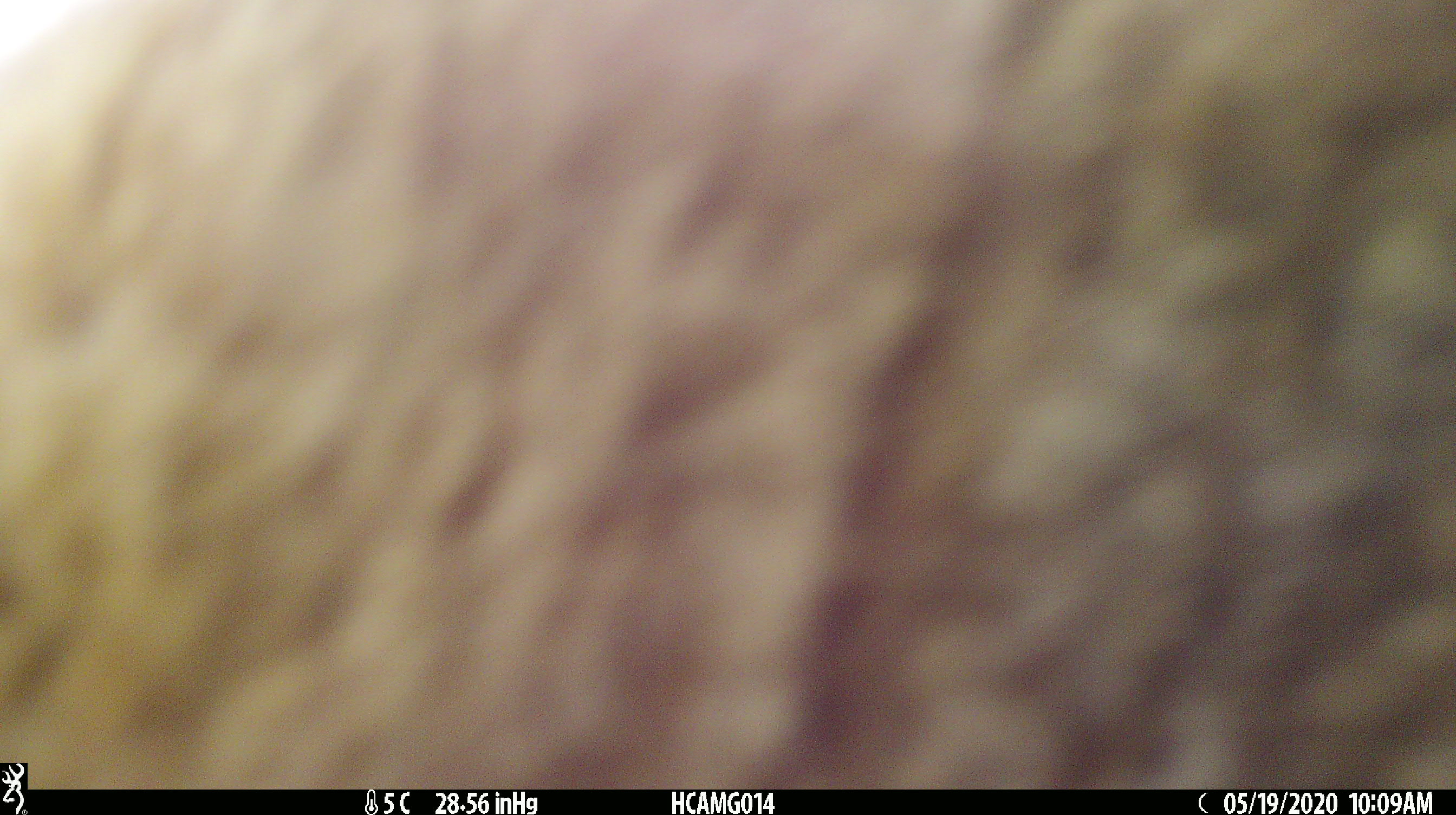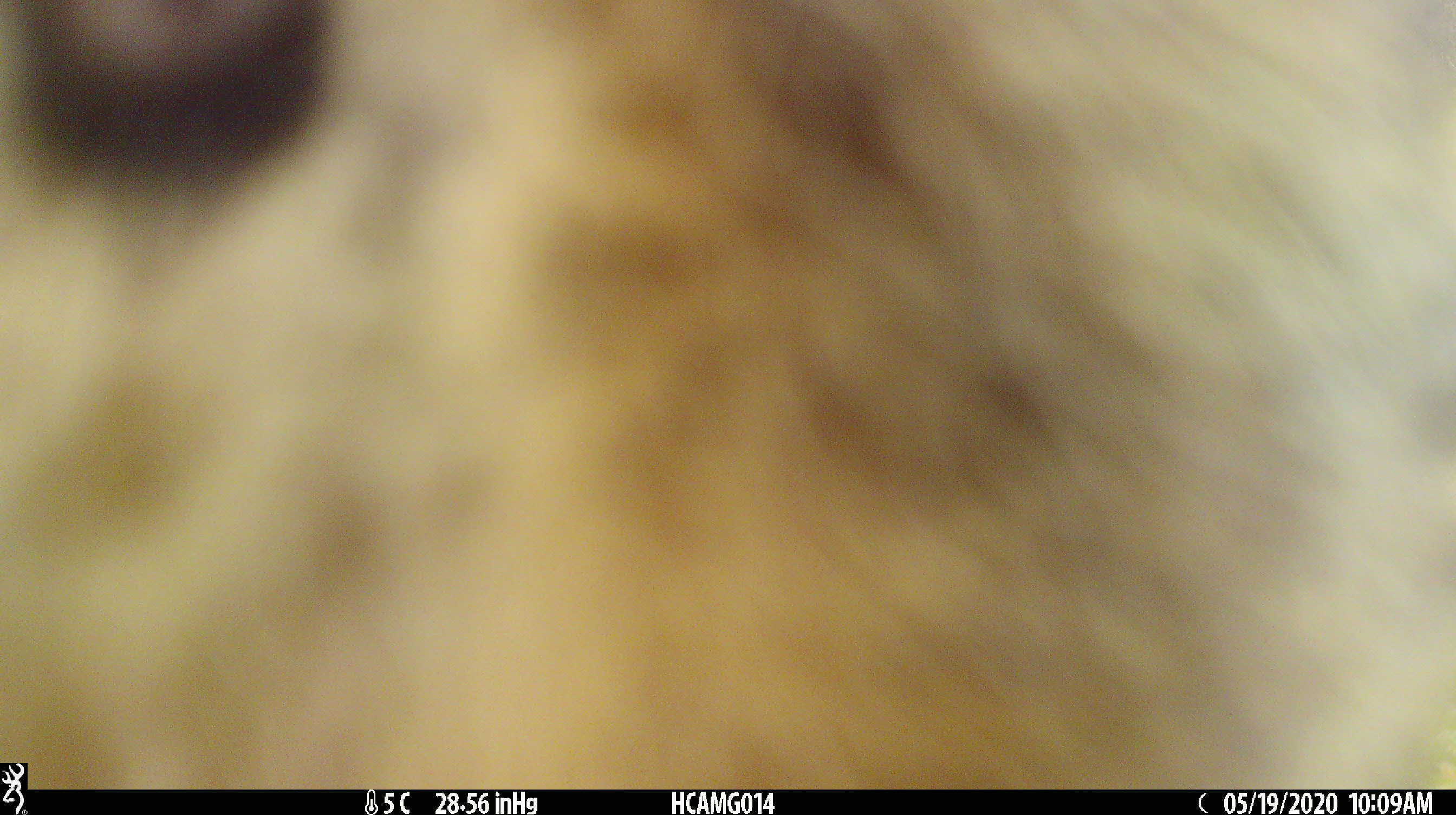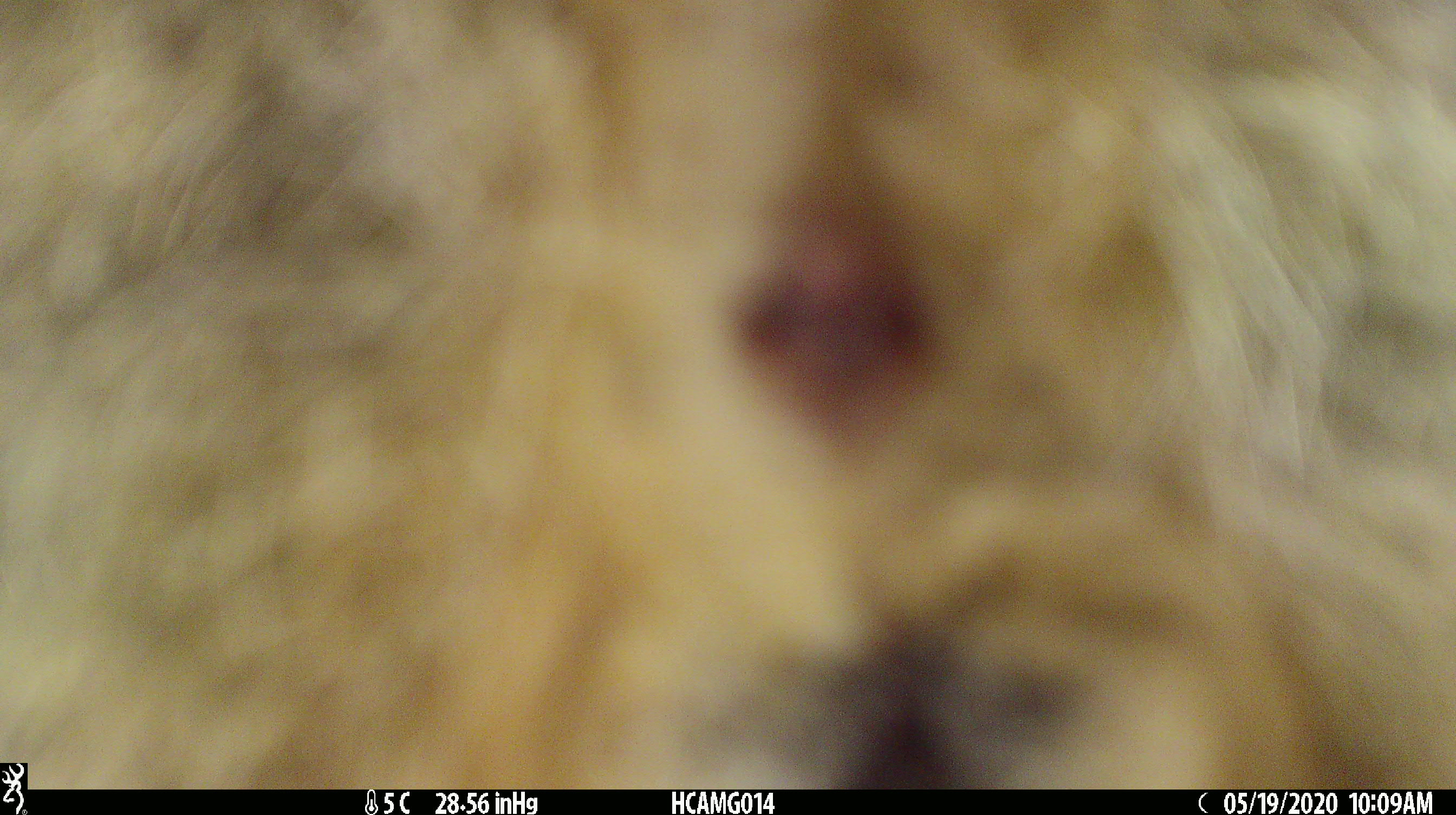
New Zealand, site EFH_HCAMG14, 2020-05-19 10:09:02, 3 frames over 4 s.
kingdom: Animalia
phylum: Chordata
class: Mammalia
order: Artiodactyla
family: Bovidae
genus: Bos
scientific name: Bos taurus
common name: domestic cow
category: cow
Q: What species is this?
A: Cow (domestic cow) (Bos taurus).